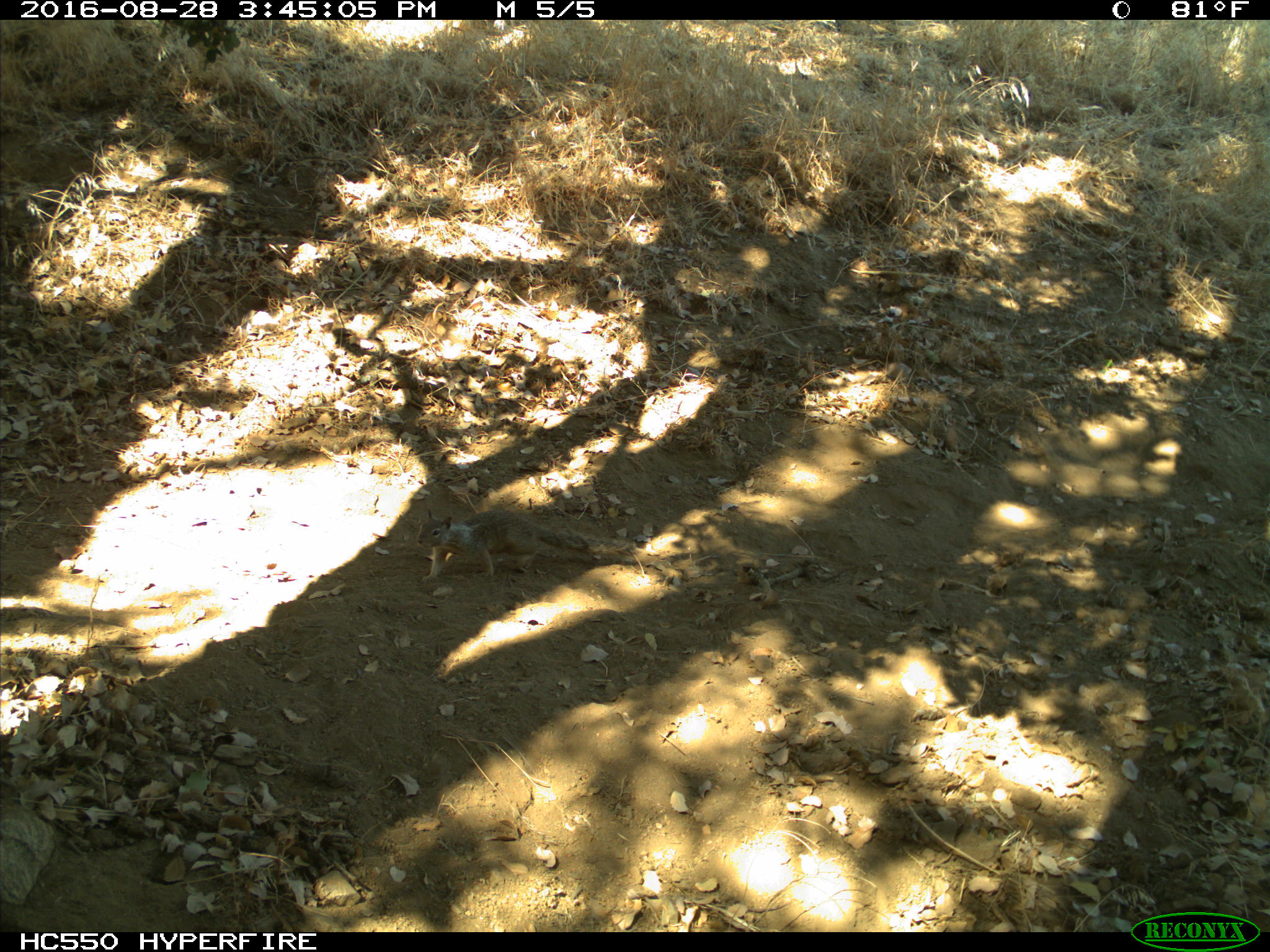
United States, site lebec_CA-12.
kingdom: Animalia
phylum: Chordata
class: Mammalia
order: Rodentia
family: Sciuridae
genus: Otospermophilus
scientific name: Otospermophilus beecheyi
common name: california ground squirrel